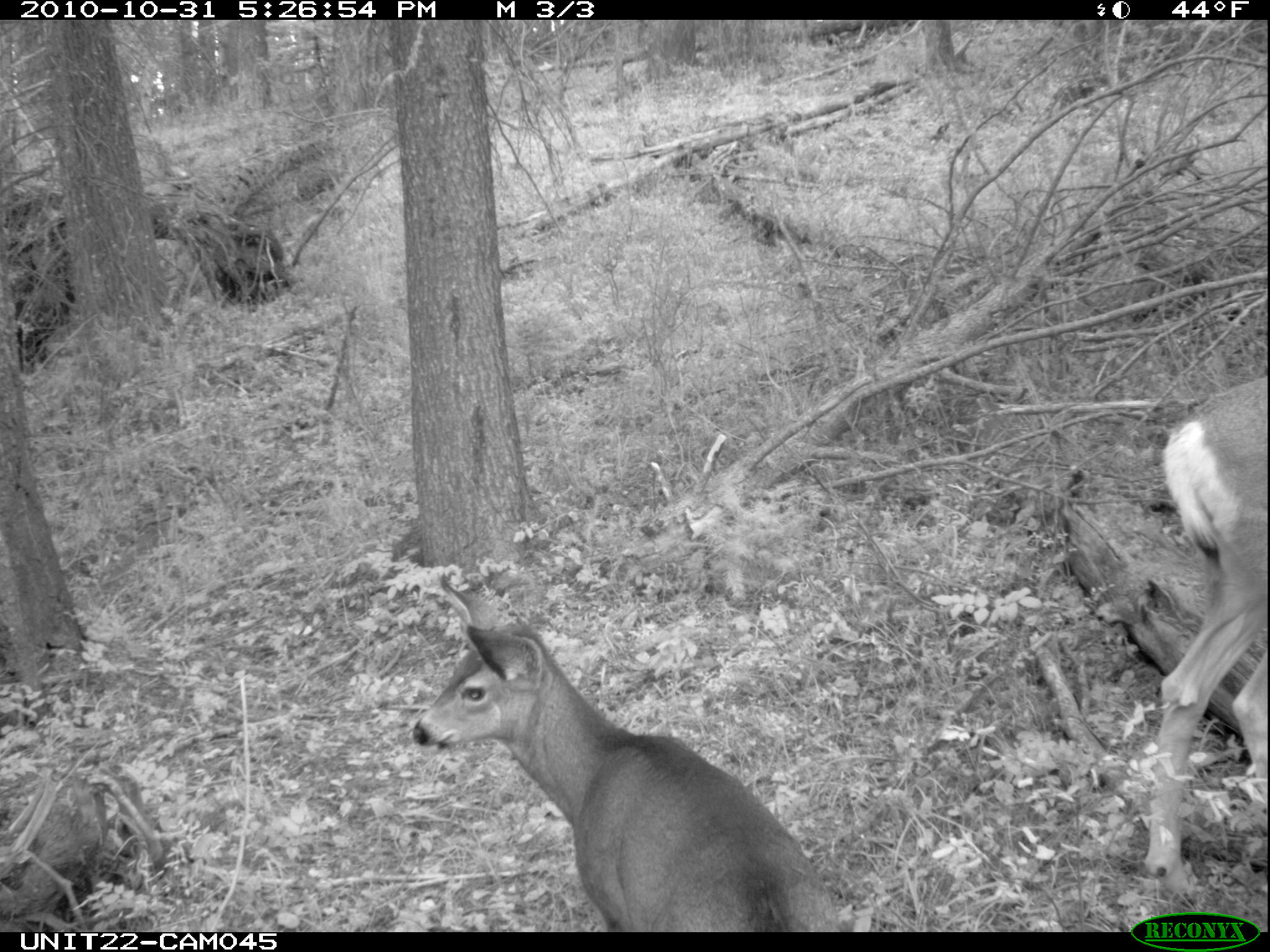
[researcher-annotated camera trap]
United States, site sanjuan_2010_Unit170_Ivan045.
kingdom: Animalia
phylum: Chordata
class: Mammalia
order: Artiodactyla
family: Cervidae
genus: Odocoileus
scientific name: Odocoileus hemionus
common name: mule deer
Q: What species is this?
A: Odocoileus hemionus (mule deer).